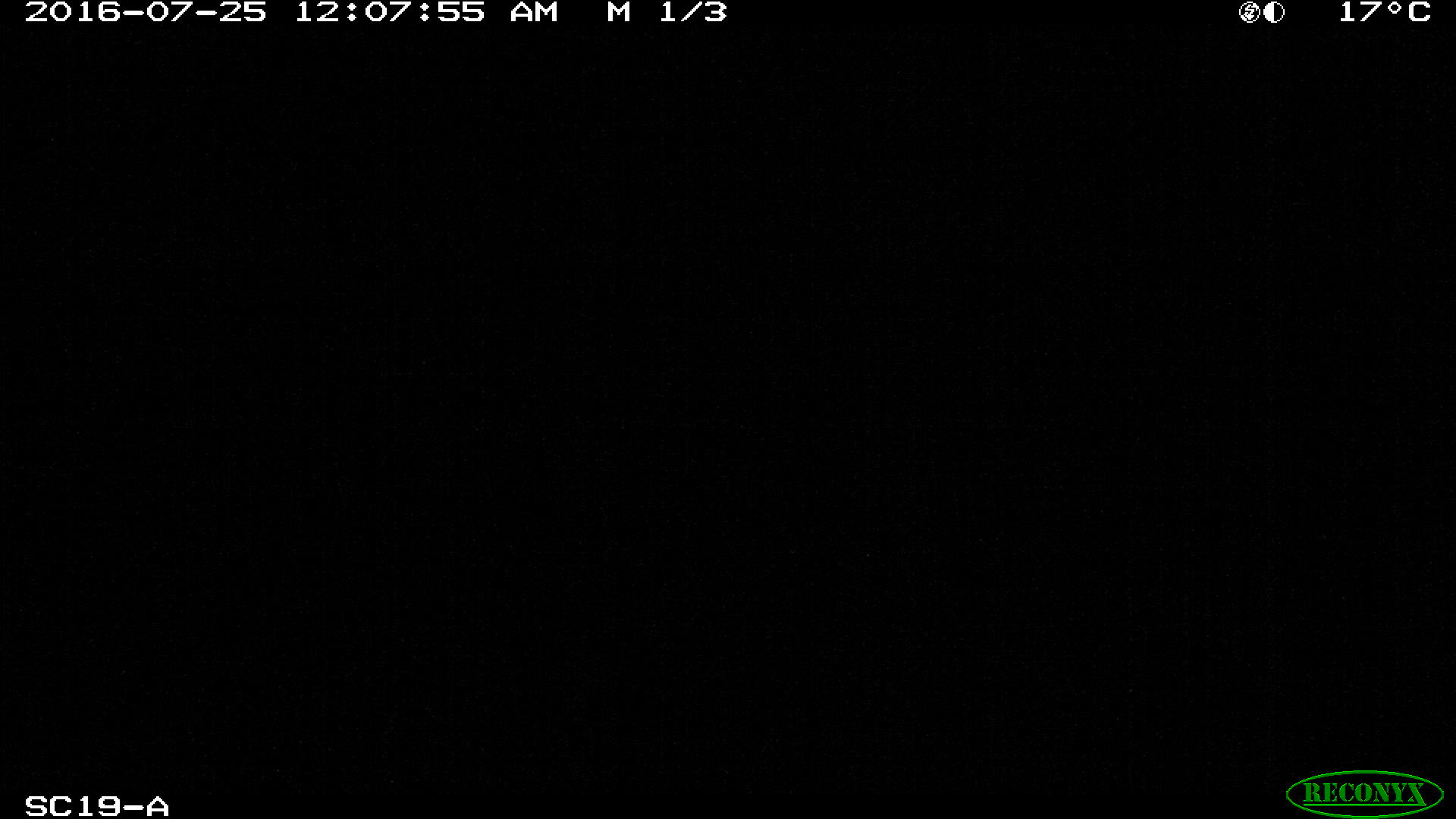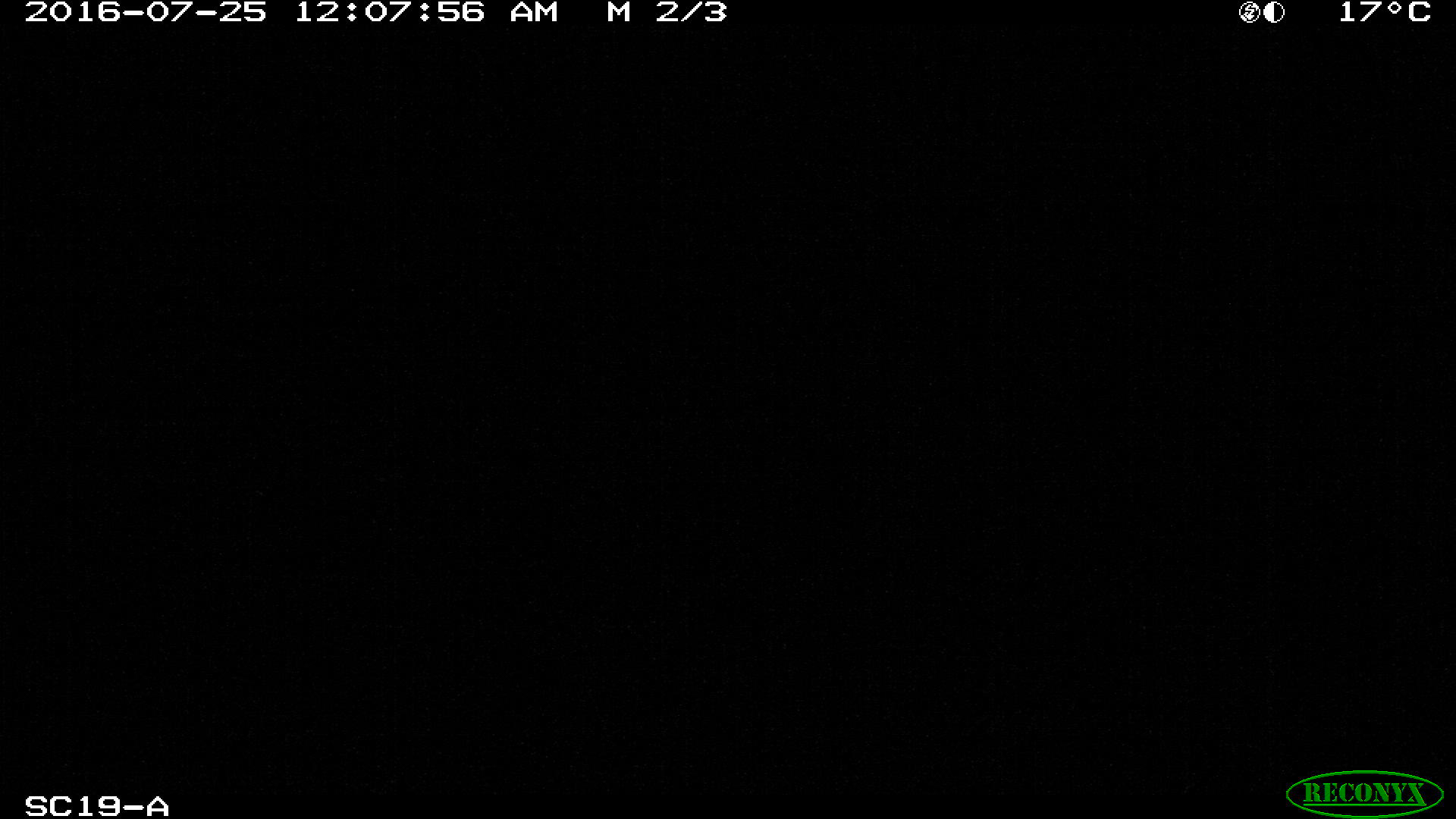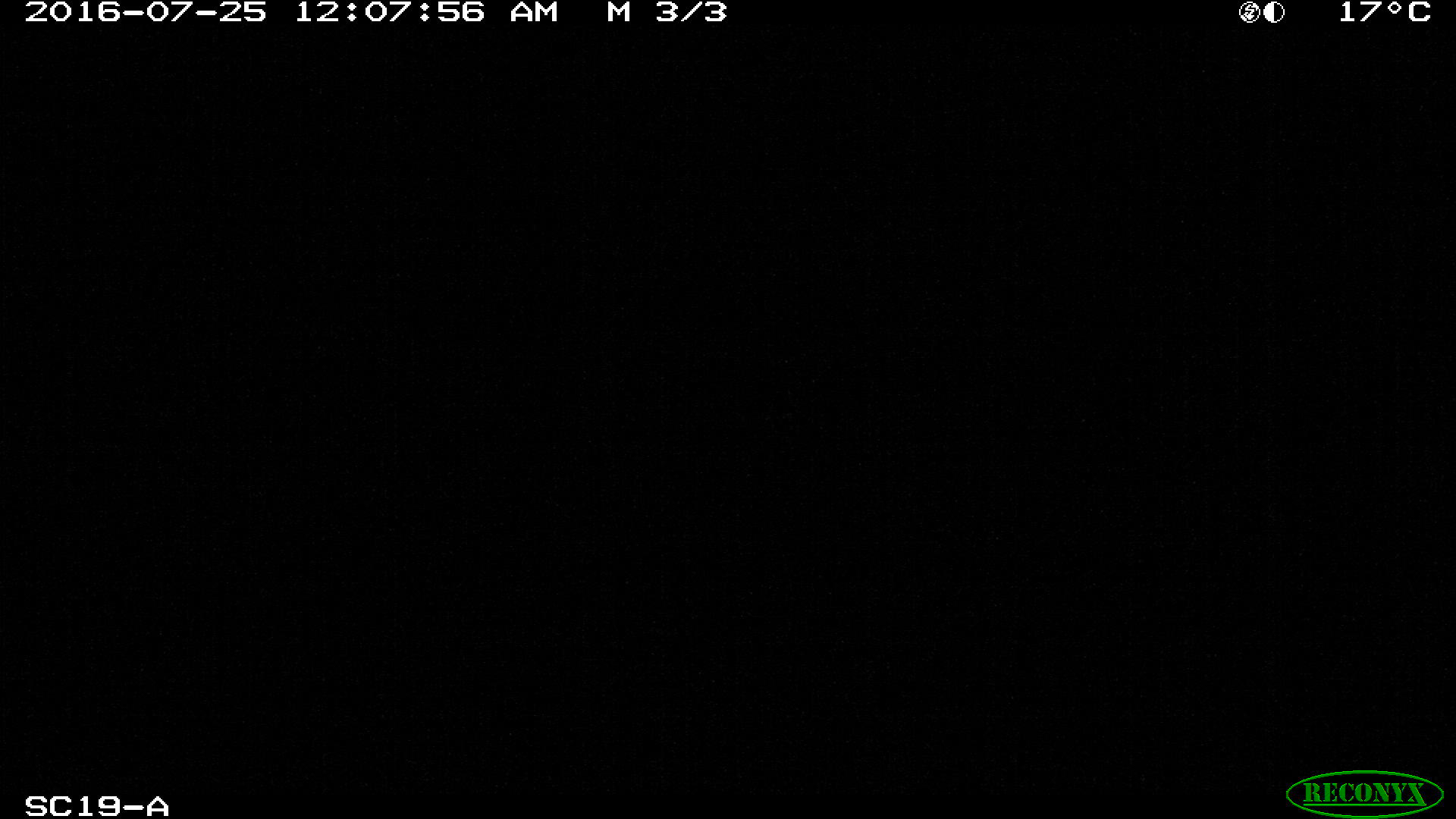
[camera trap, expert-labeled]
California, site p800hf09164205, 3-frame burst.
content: no animal present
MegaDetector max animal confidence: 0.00